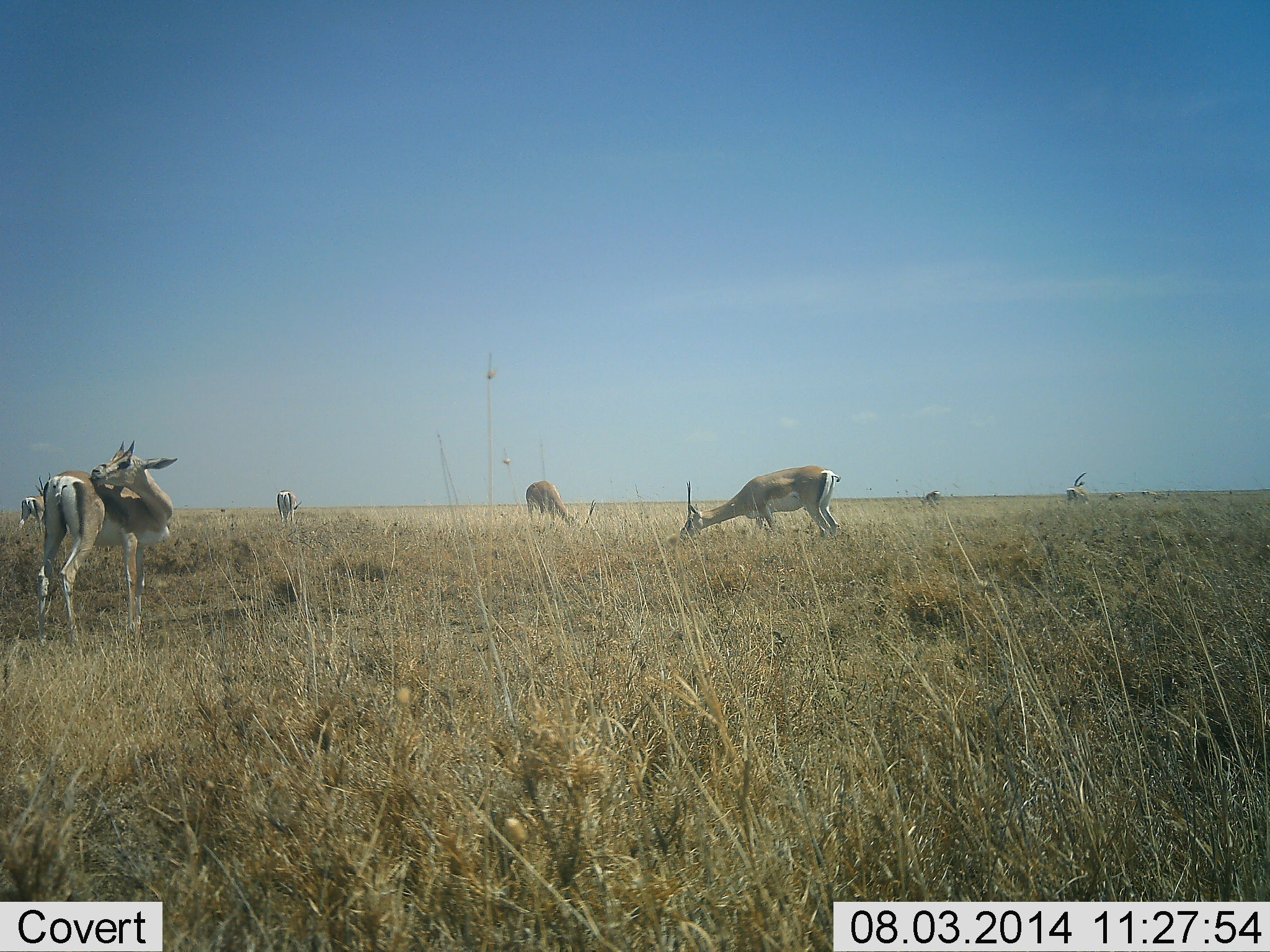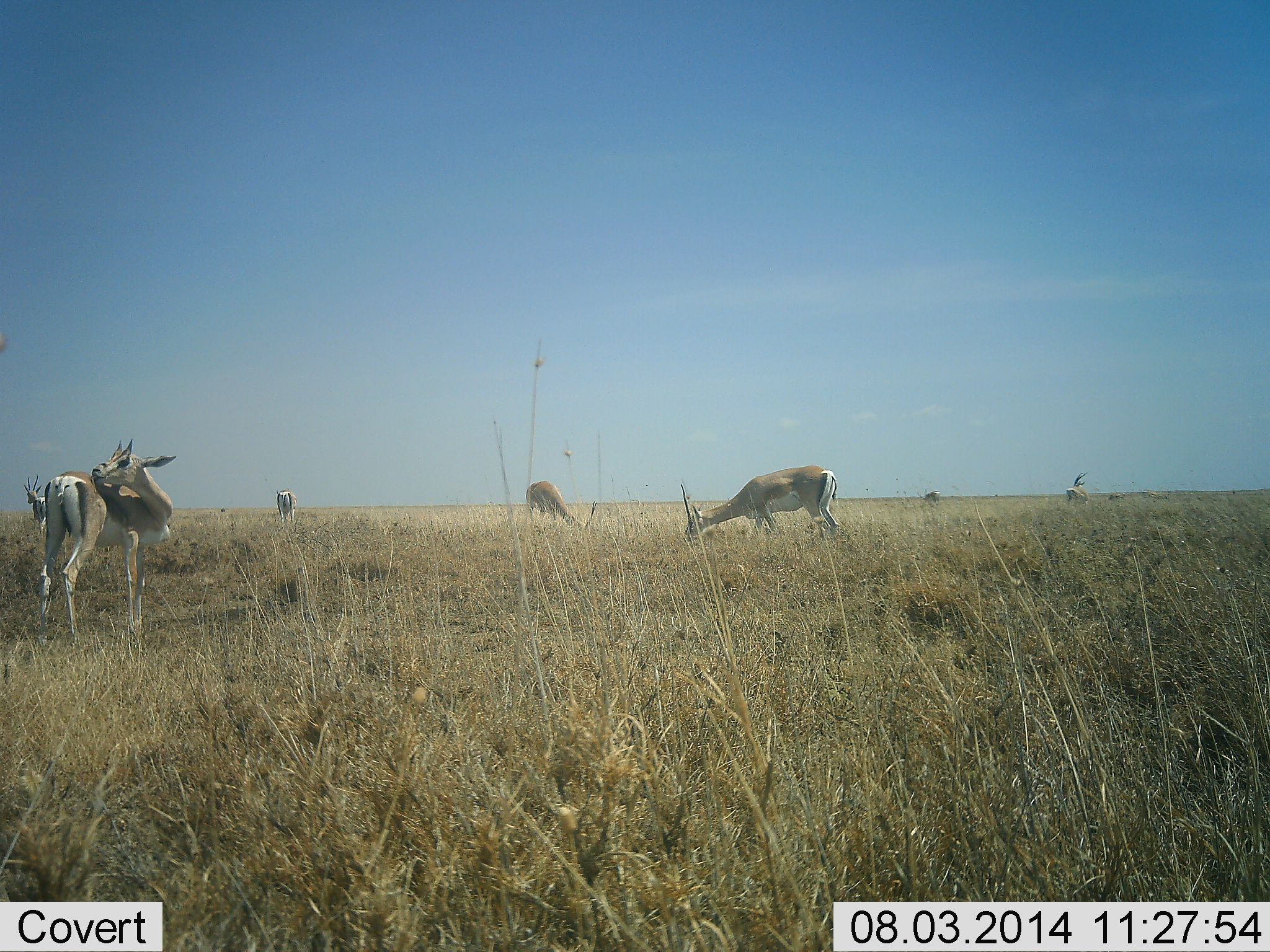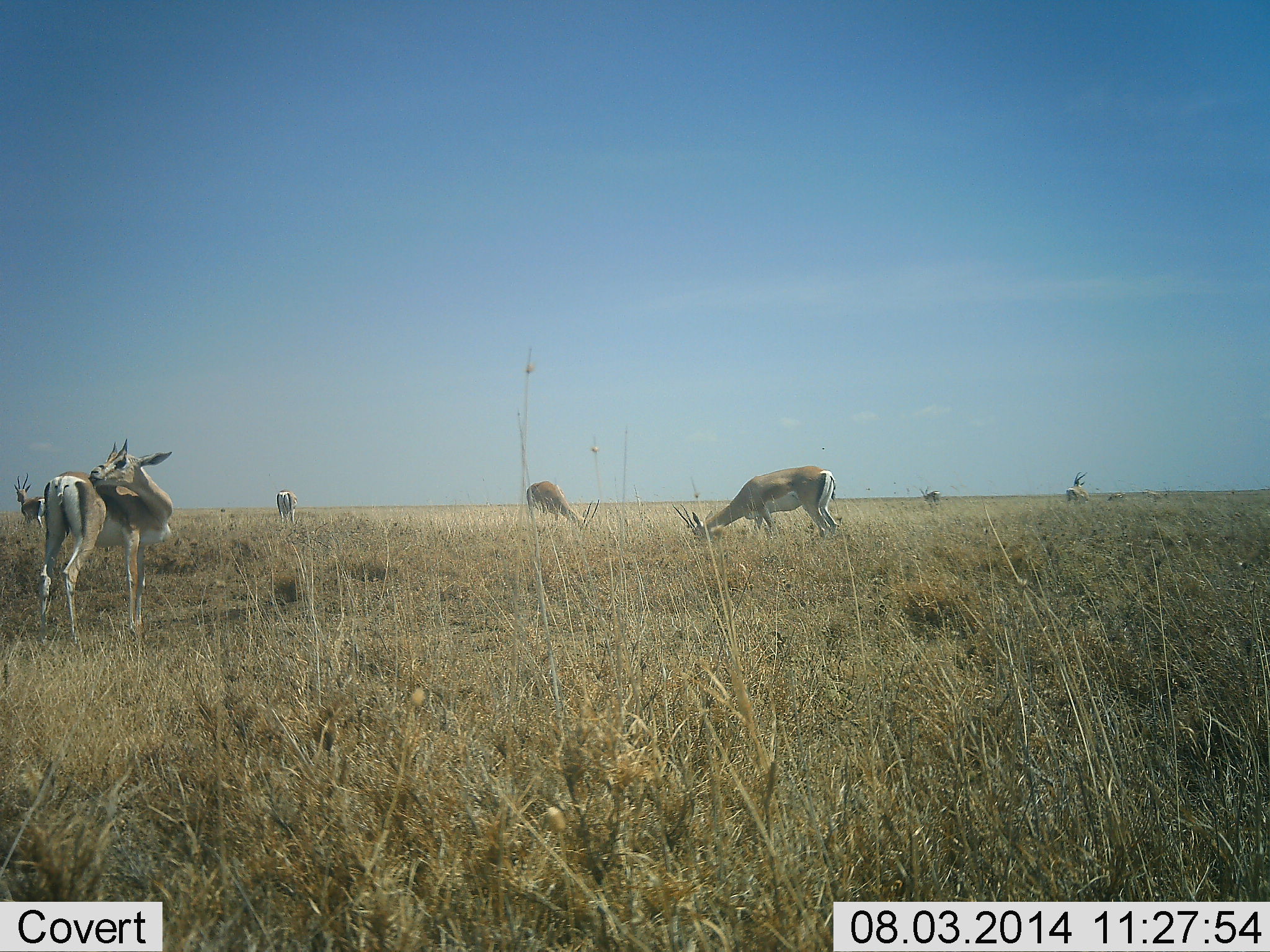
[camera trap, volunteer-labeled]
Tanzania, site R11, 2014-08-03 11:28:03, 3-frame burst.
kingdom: Animalia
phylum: Chordata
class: Mammalia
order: Artiodactyla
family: Bovidae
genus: Nanger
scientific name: Nanger granti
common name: grant's gazelle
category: gazellegrants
Gazellegrants (grant's gazelle) (Nanger granti), count 6. Behavior (volunteer vote fractions): standing 70%, resting 10%, moving 10%, interacting 0%. Young present (vote fraction): 0%. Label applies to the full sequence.